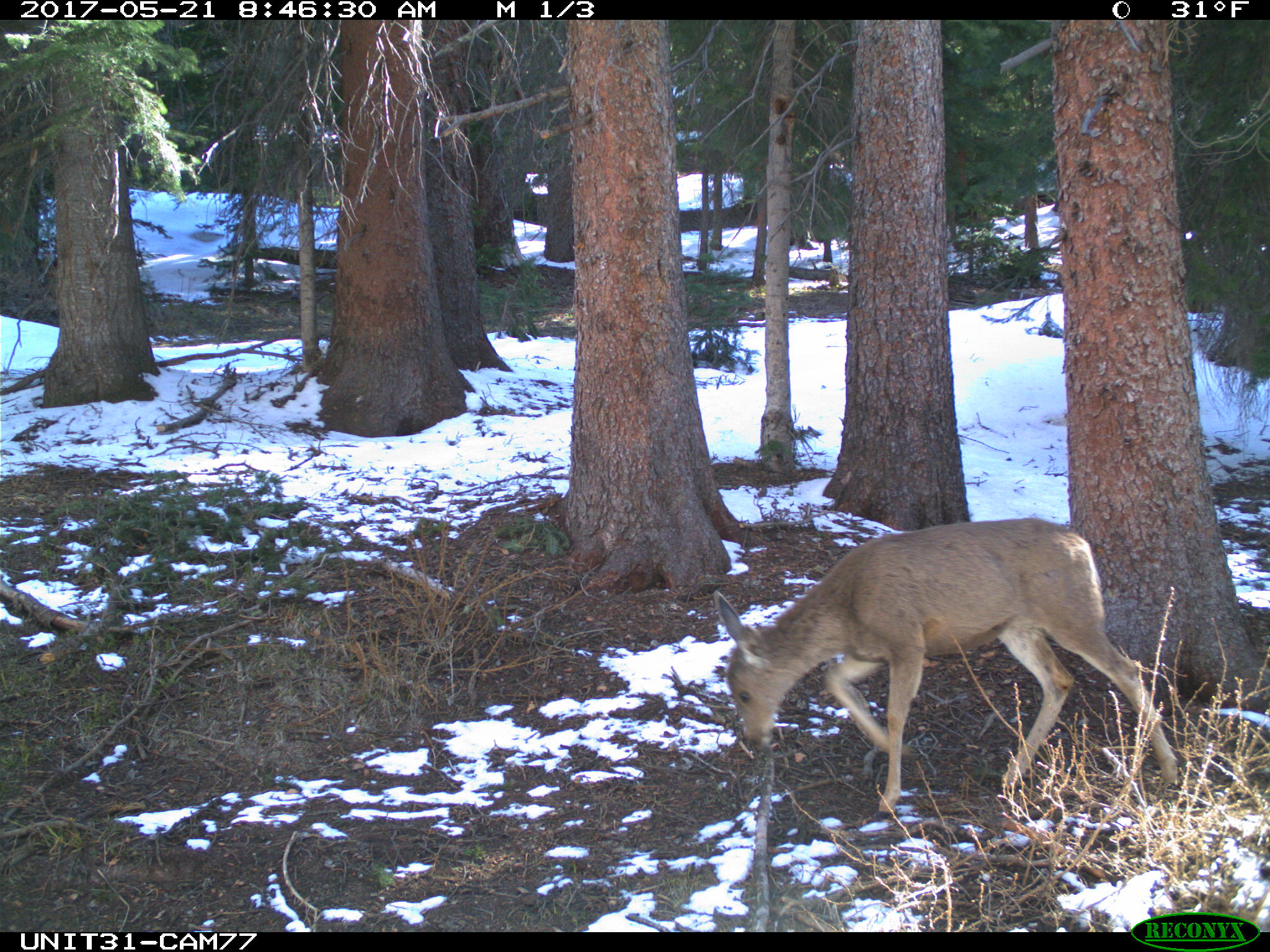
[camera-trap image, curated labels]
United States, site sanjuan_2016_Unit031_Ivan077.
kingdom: Animalia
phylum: Chordata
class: Mammalia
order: Artiodactyla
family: Cervidae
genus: Odocoileus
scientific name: Odocoileus hemionus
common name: mule deer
Odocoileus hemionus (mule deer).